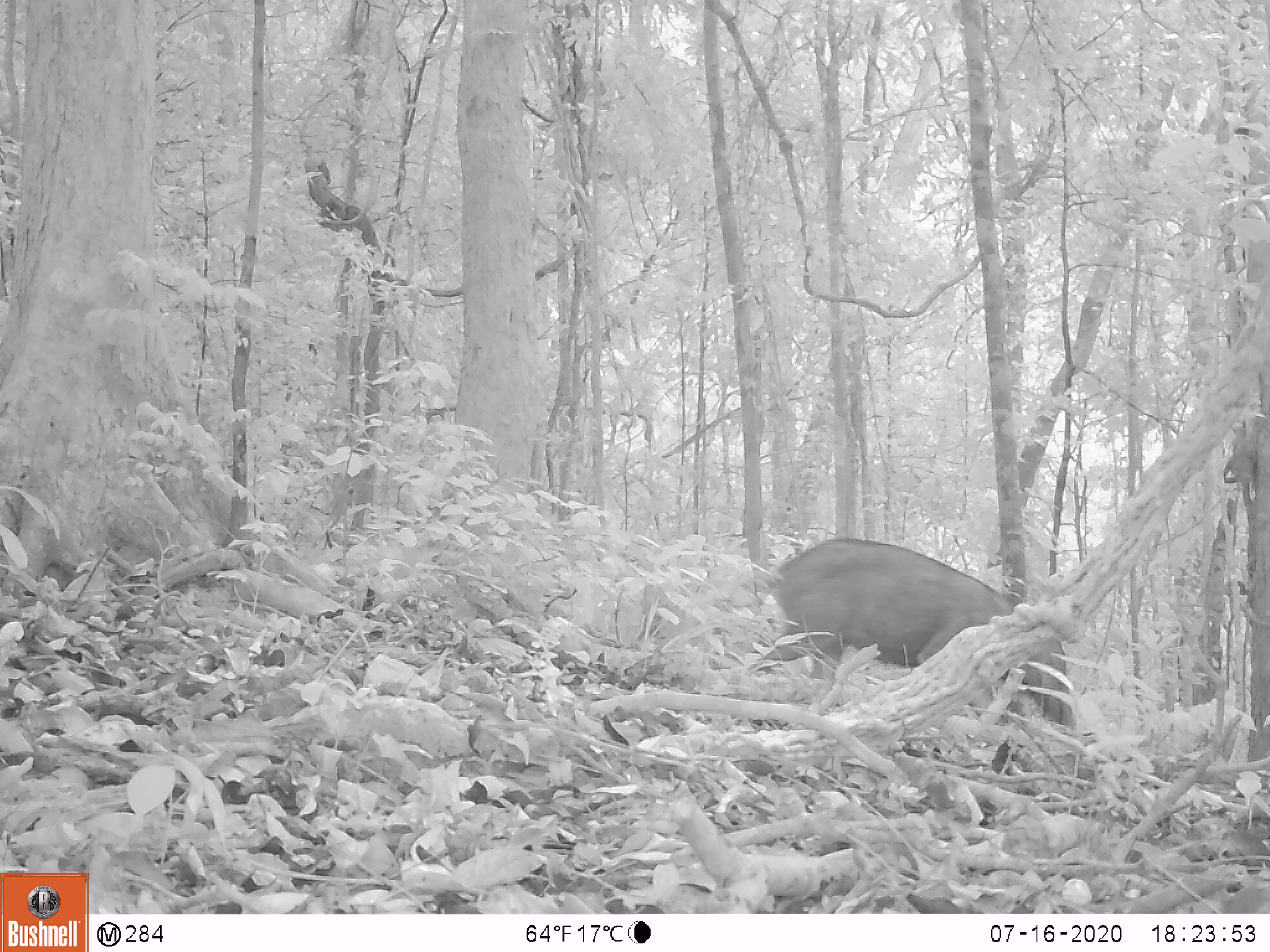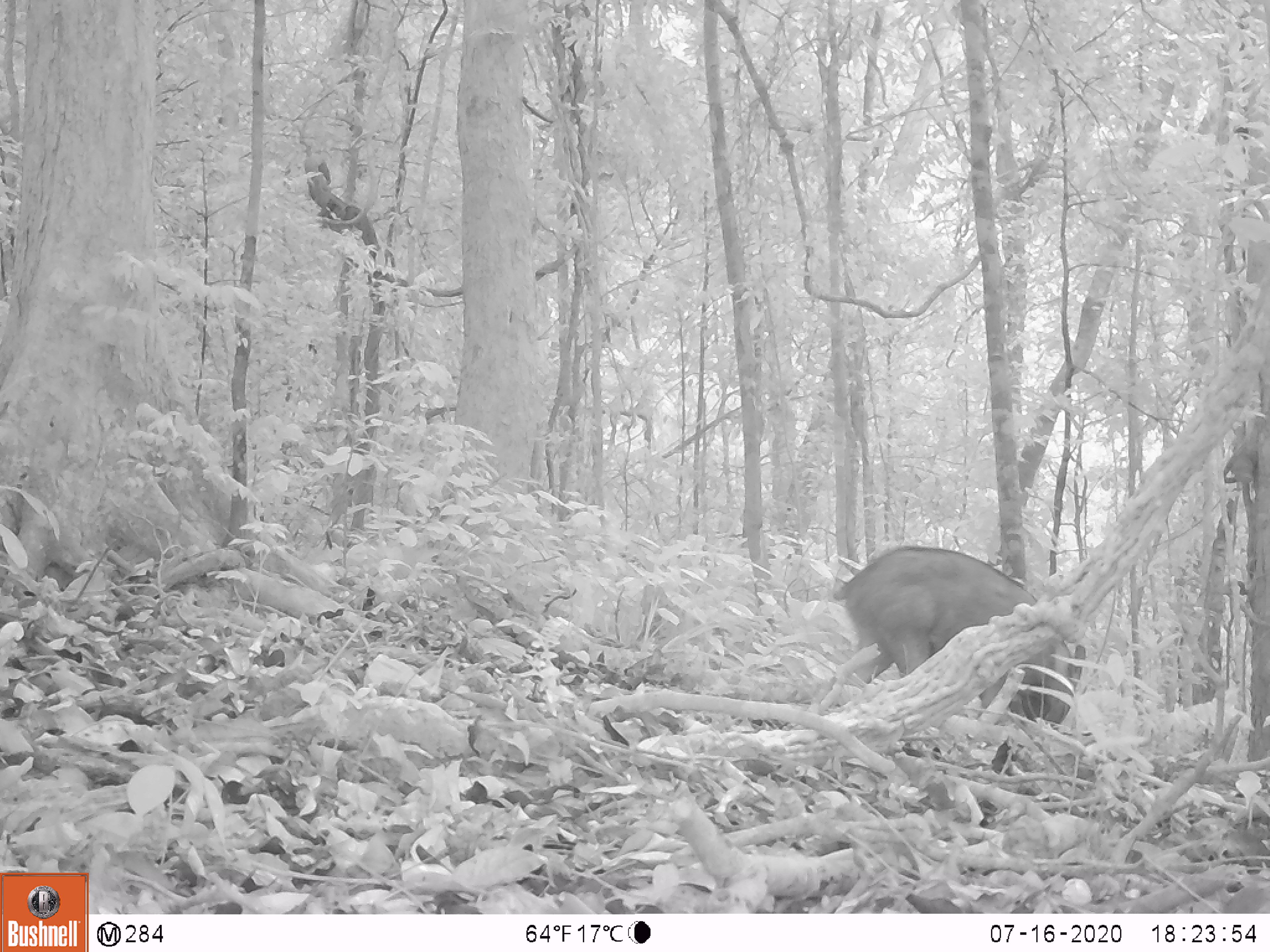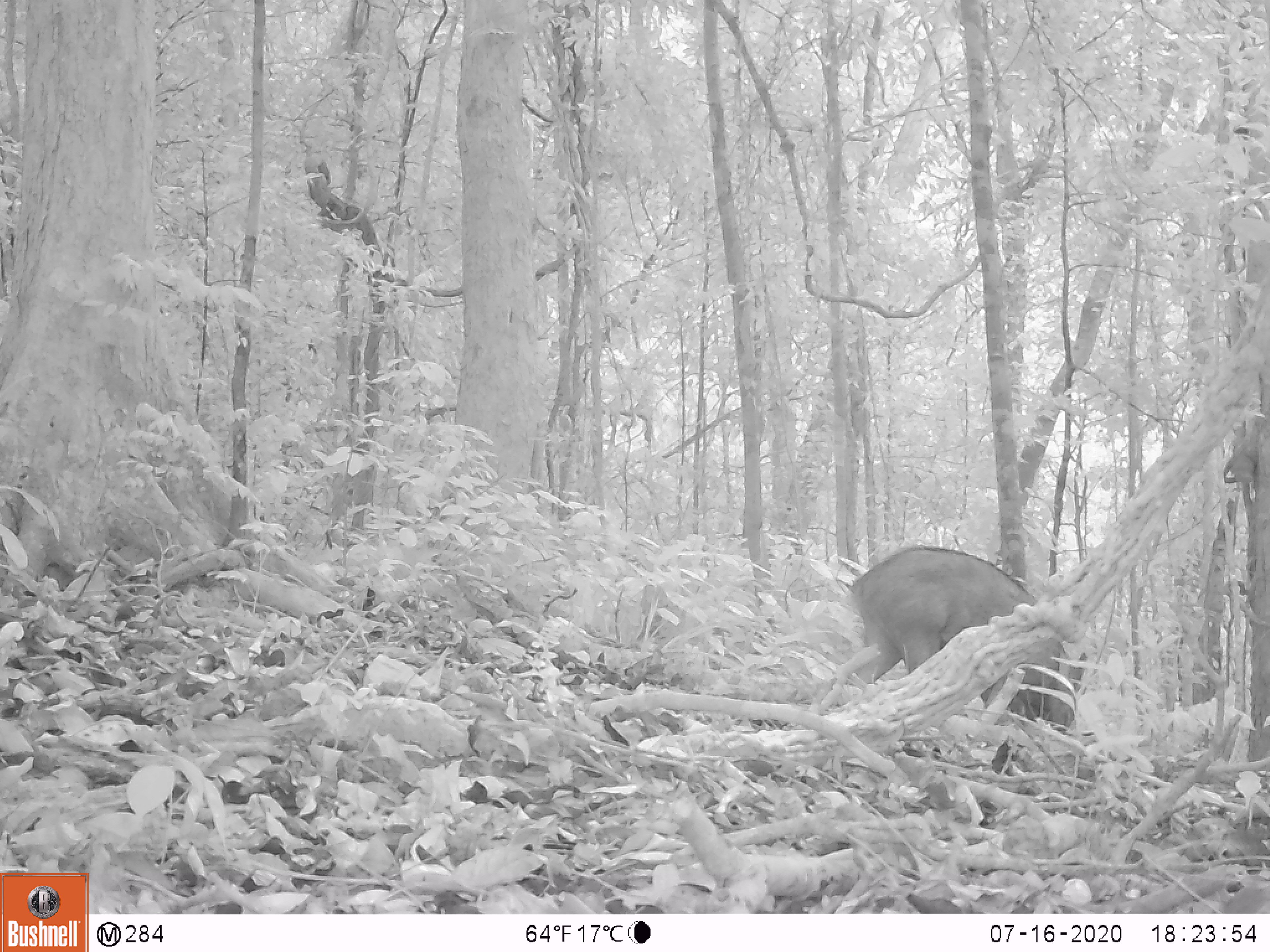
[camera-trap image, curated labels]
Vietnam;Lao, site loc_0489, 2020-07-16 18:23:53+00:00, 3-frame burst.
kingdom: Animalia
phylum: Chordata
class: Mammalia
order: Artiodactyla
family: Suidae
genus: Sus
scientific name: Sus scrofa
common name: eurasian wild pig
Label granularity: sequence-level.